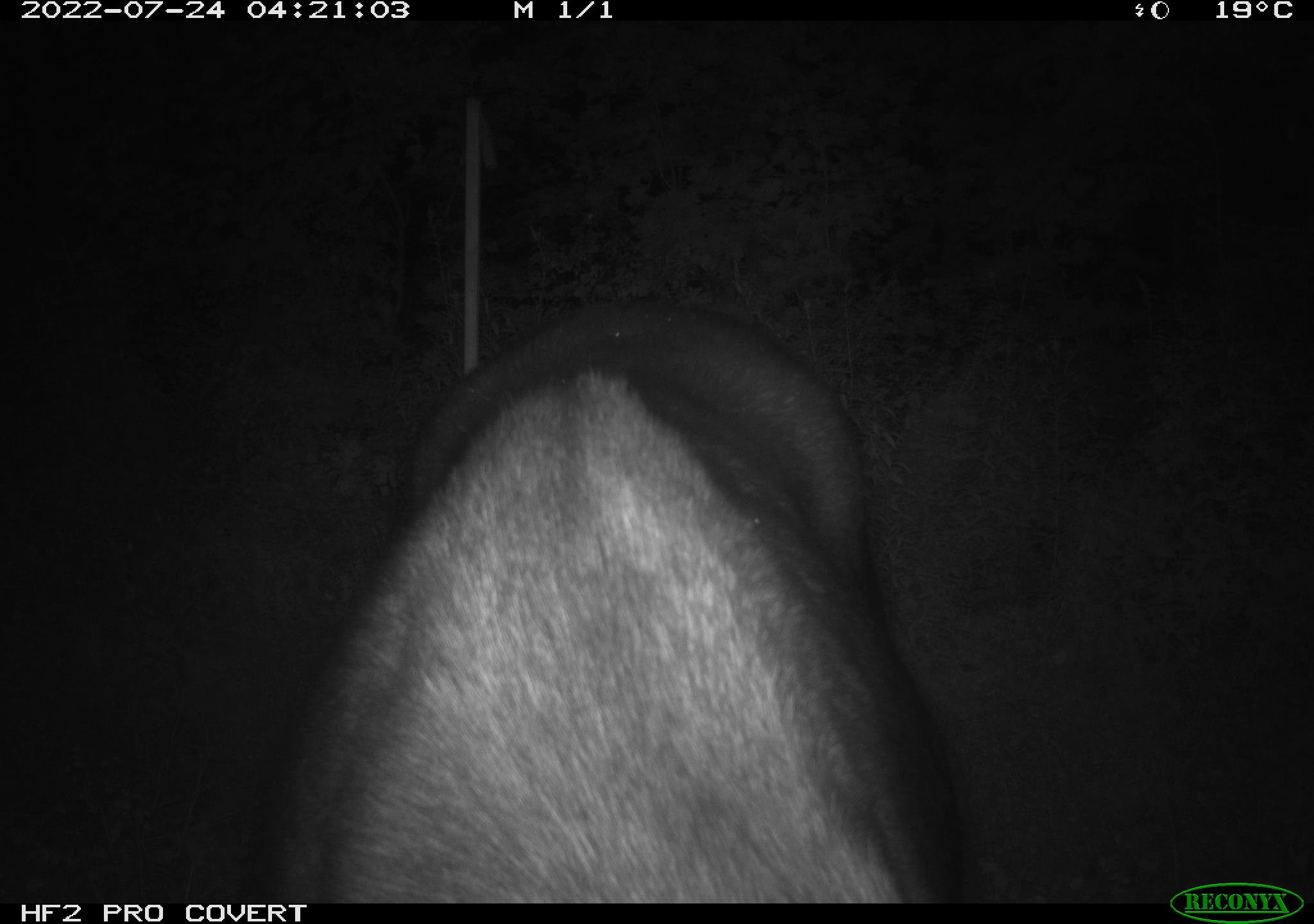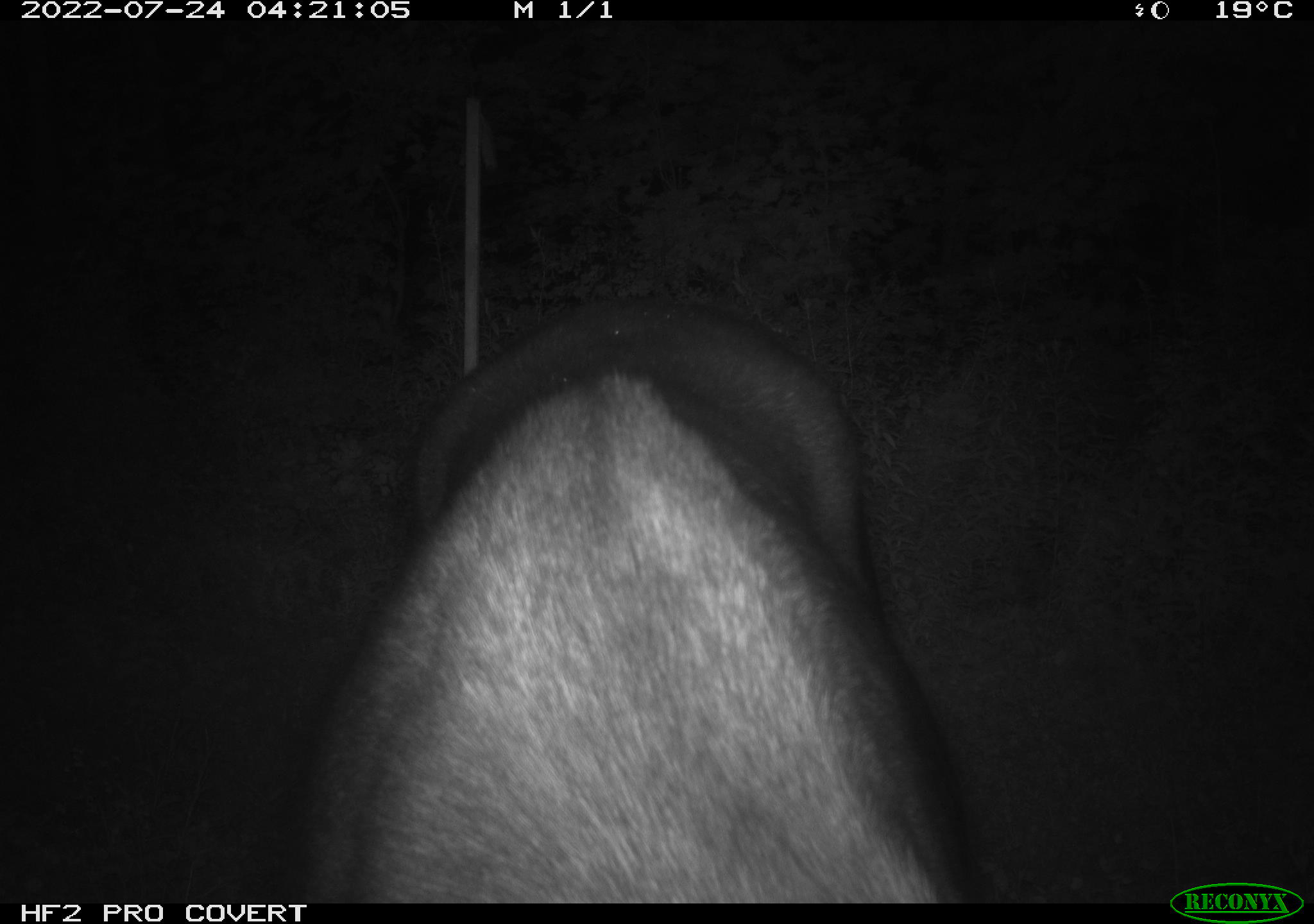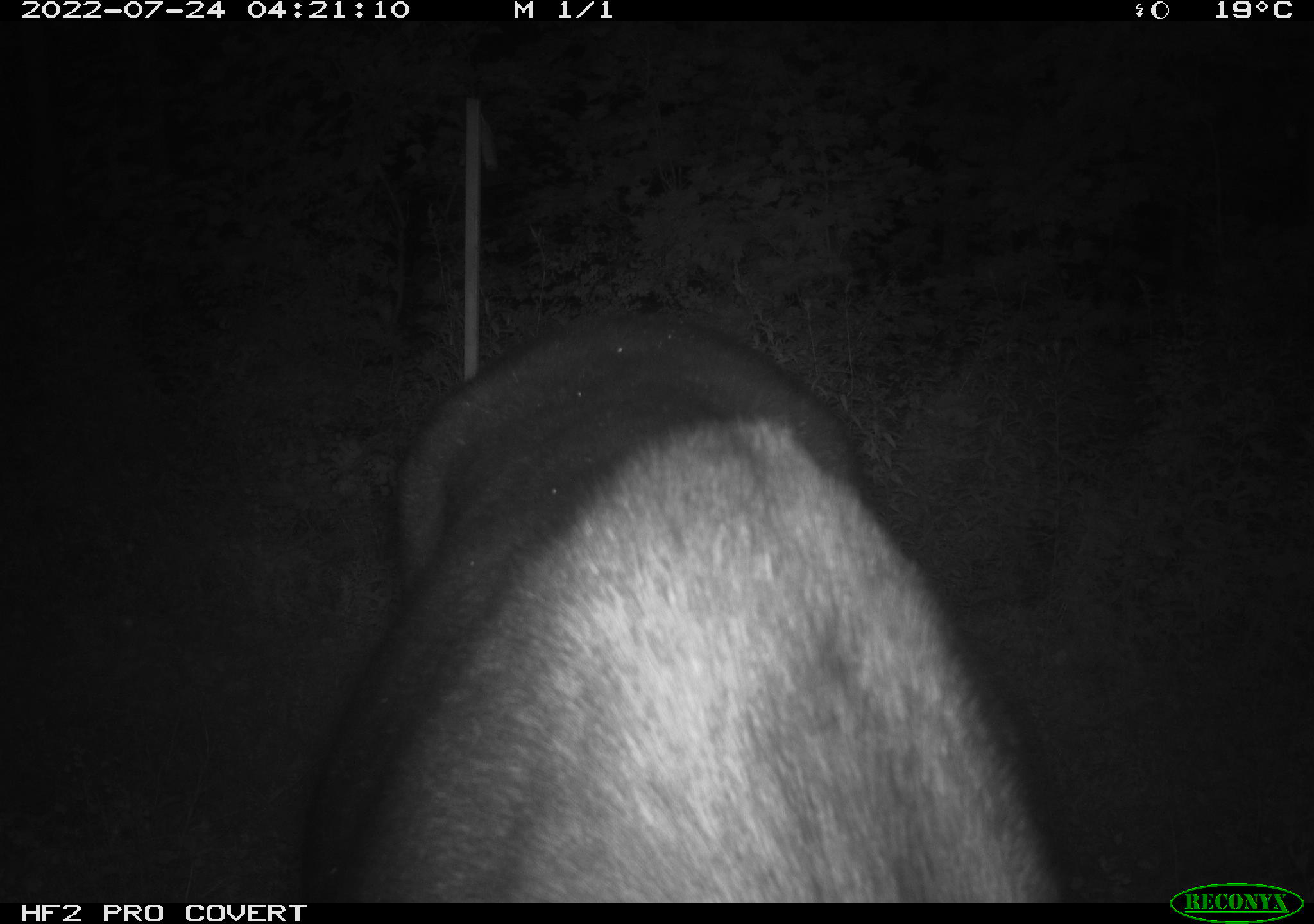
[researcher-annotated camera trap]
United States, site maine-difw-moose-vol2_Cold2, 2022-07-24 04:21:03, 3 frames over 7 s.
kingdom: Animalia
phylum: Chordata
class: Mammalia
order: Artiodactyla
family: Cervidae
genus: Alces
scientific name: Alces alces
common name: moose